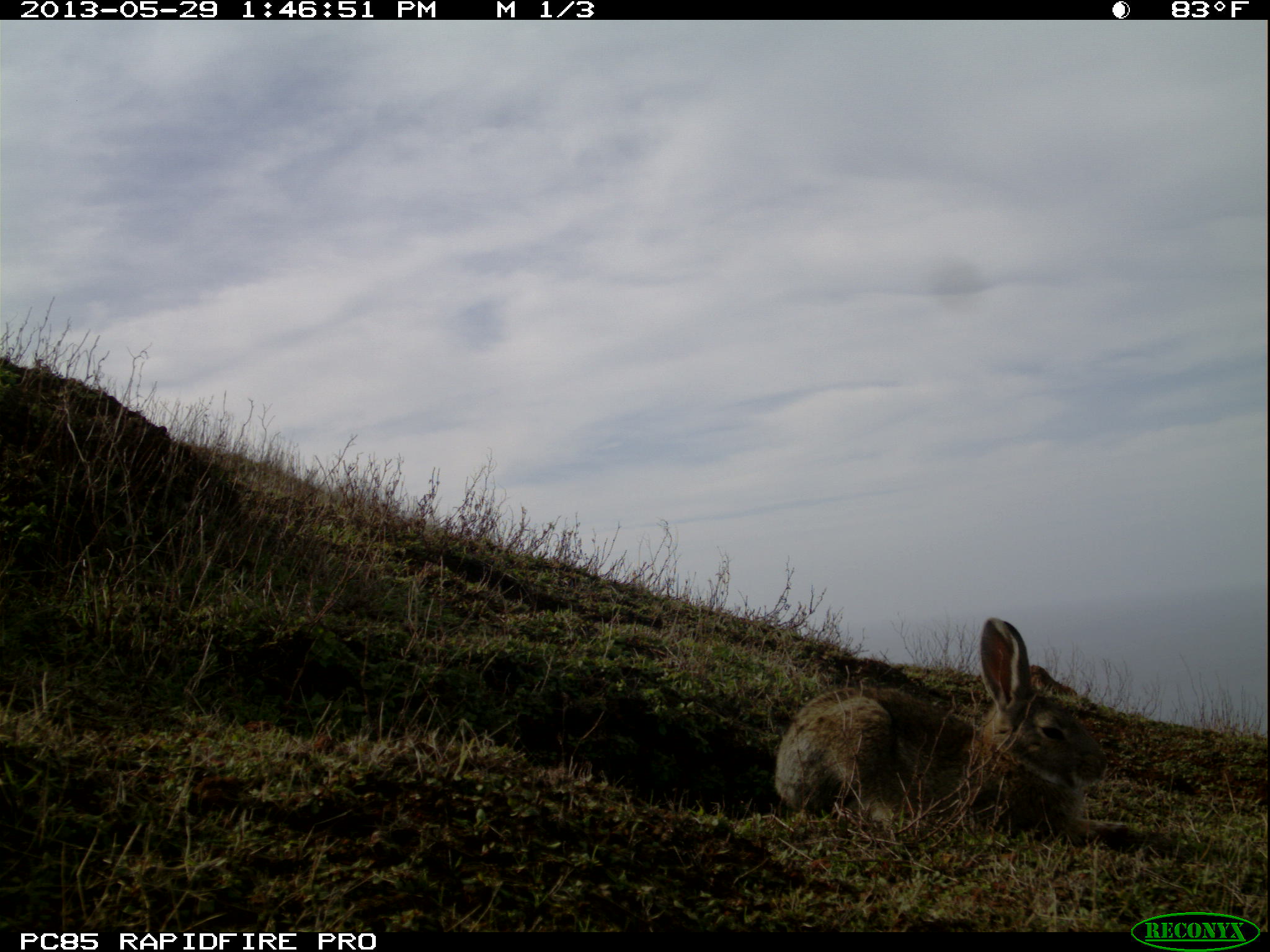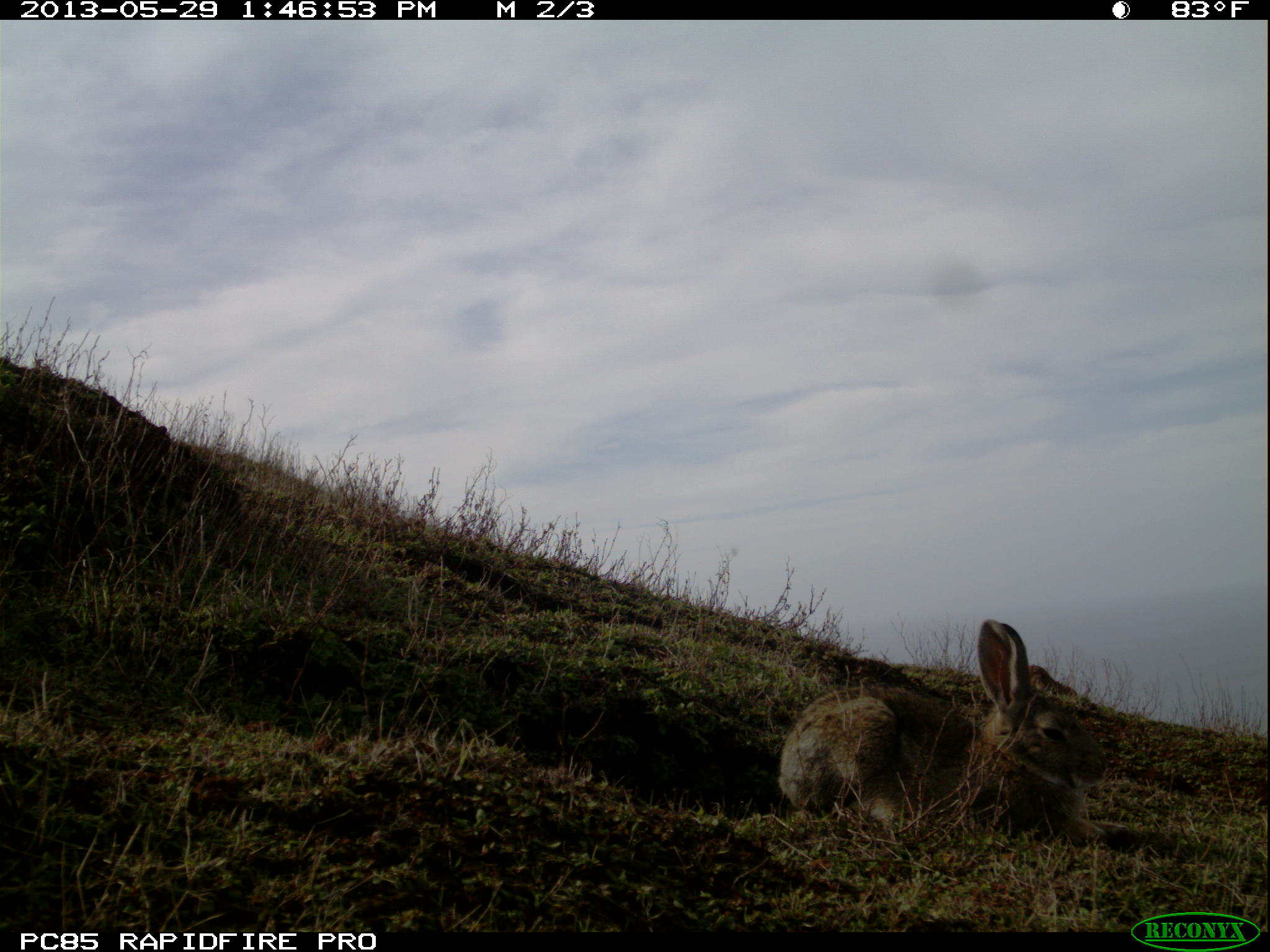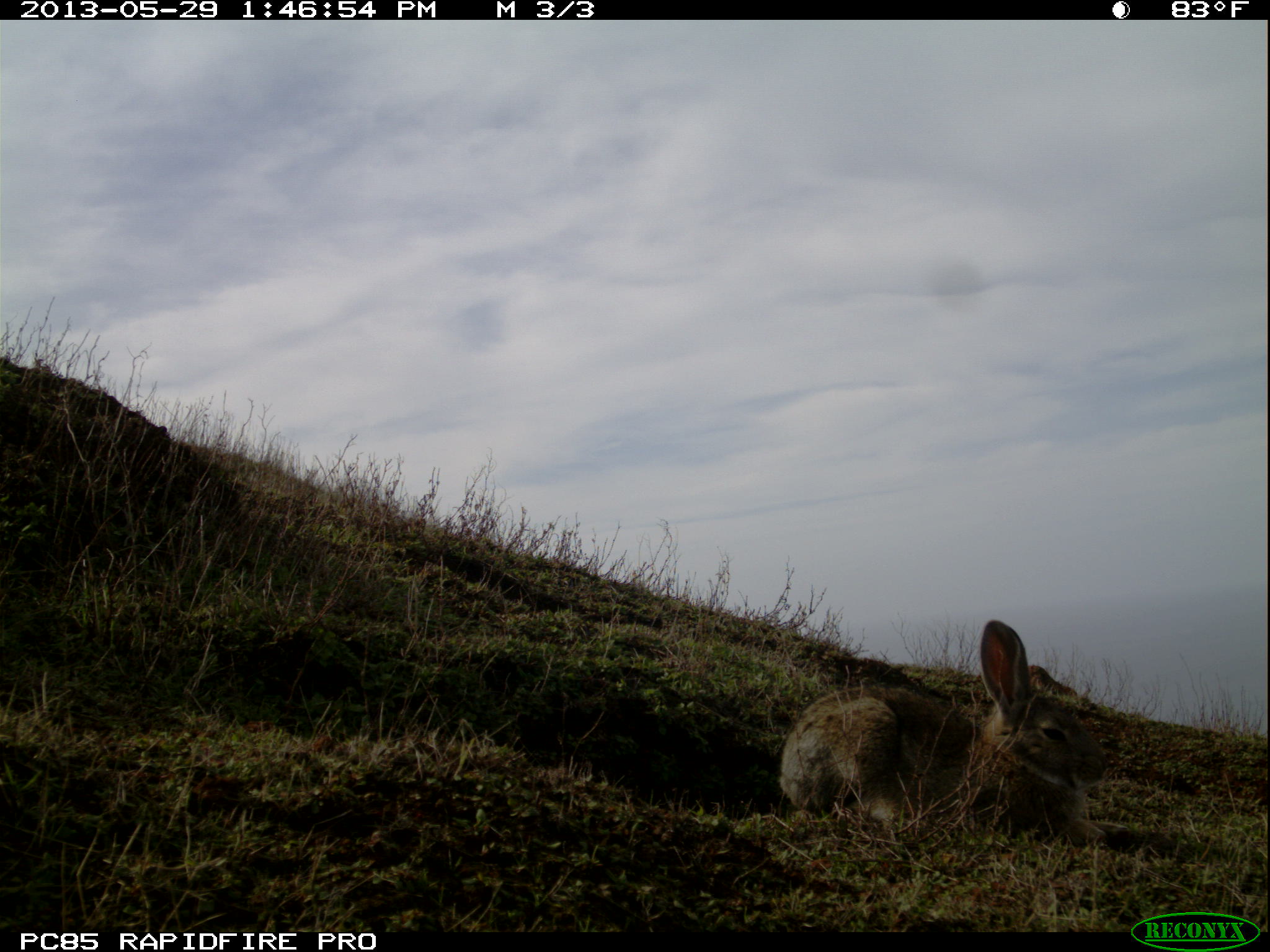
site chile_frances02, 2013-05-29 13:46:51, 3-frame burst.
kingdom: Animalia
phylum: Chordata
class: Mammalia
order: Lagomorpha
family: Leporidae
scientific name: Leporidae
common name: rabbits and hares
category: rabbit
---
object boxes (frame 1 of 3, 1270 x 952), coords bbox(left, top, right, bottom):
rabbit: bbox(768, 615, 1154, 852)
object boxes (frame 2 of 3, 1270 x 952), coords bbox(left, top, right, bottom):
rabbit: bbox(771, 617, 1153, 853)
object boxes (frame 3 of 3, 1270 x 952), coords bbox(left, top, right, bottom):
rabbit: bbox(771, 618, 1145, 853)